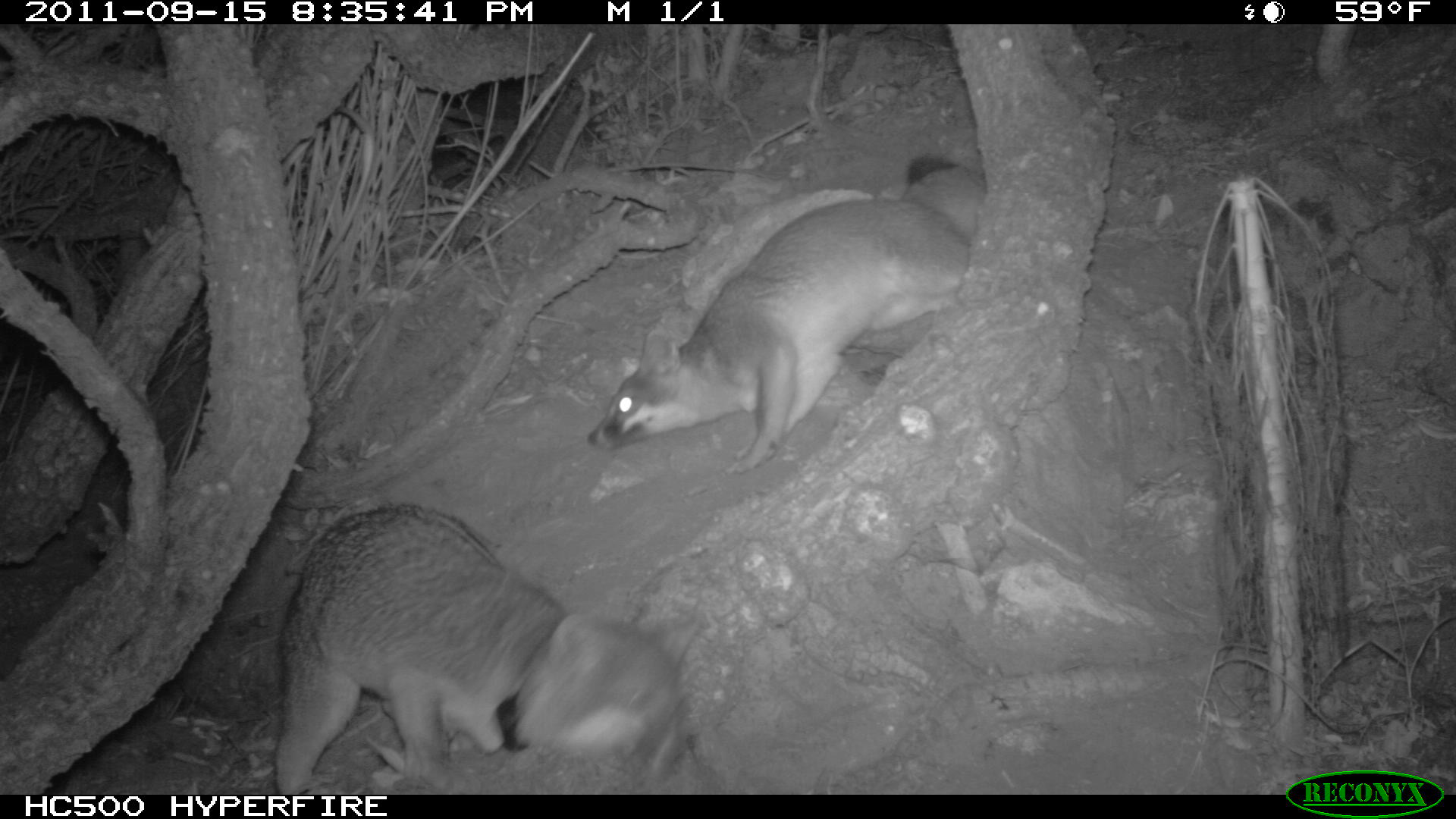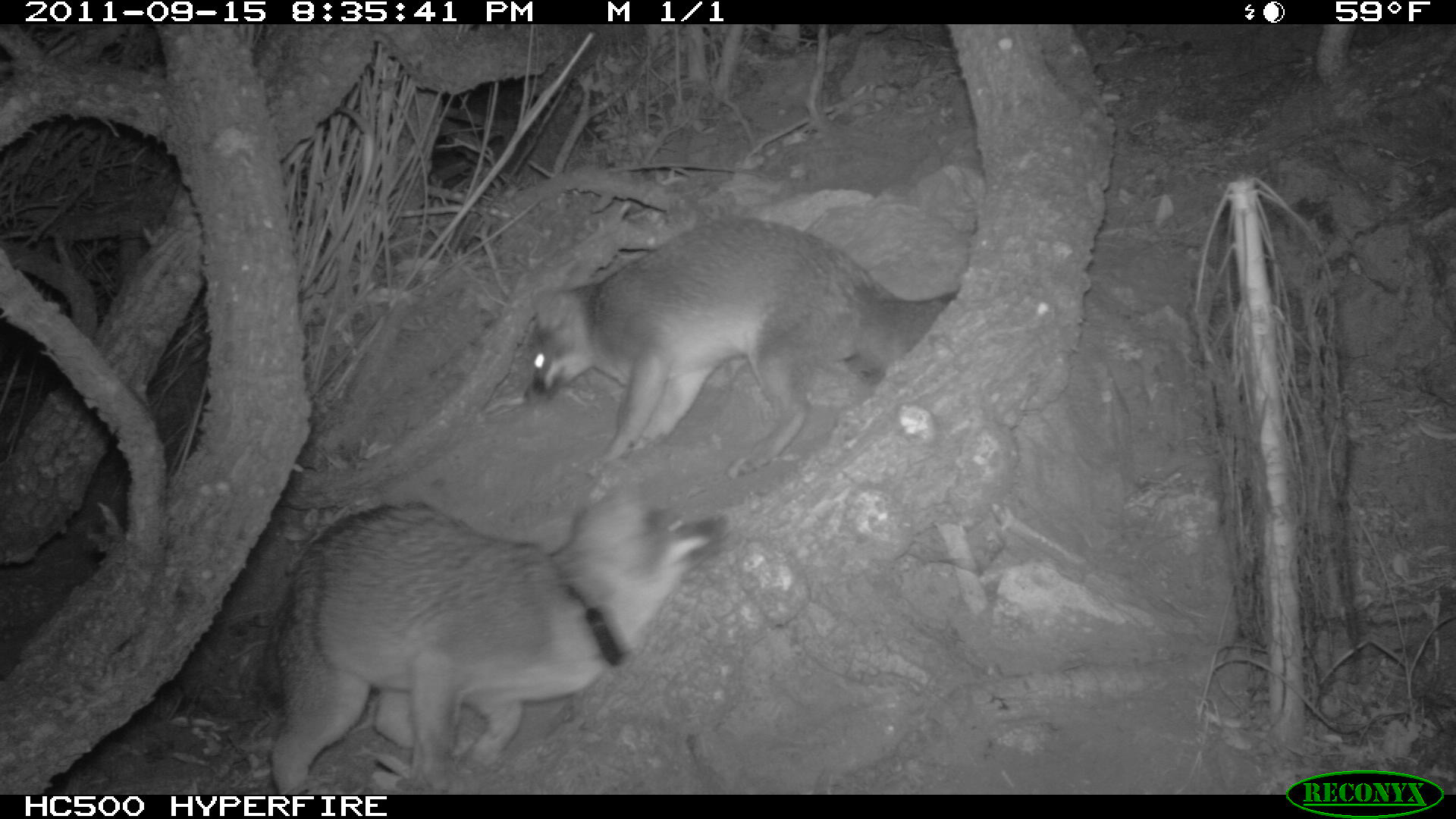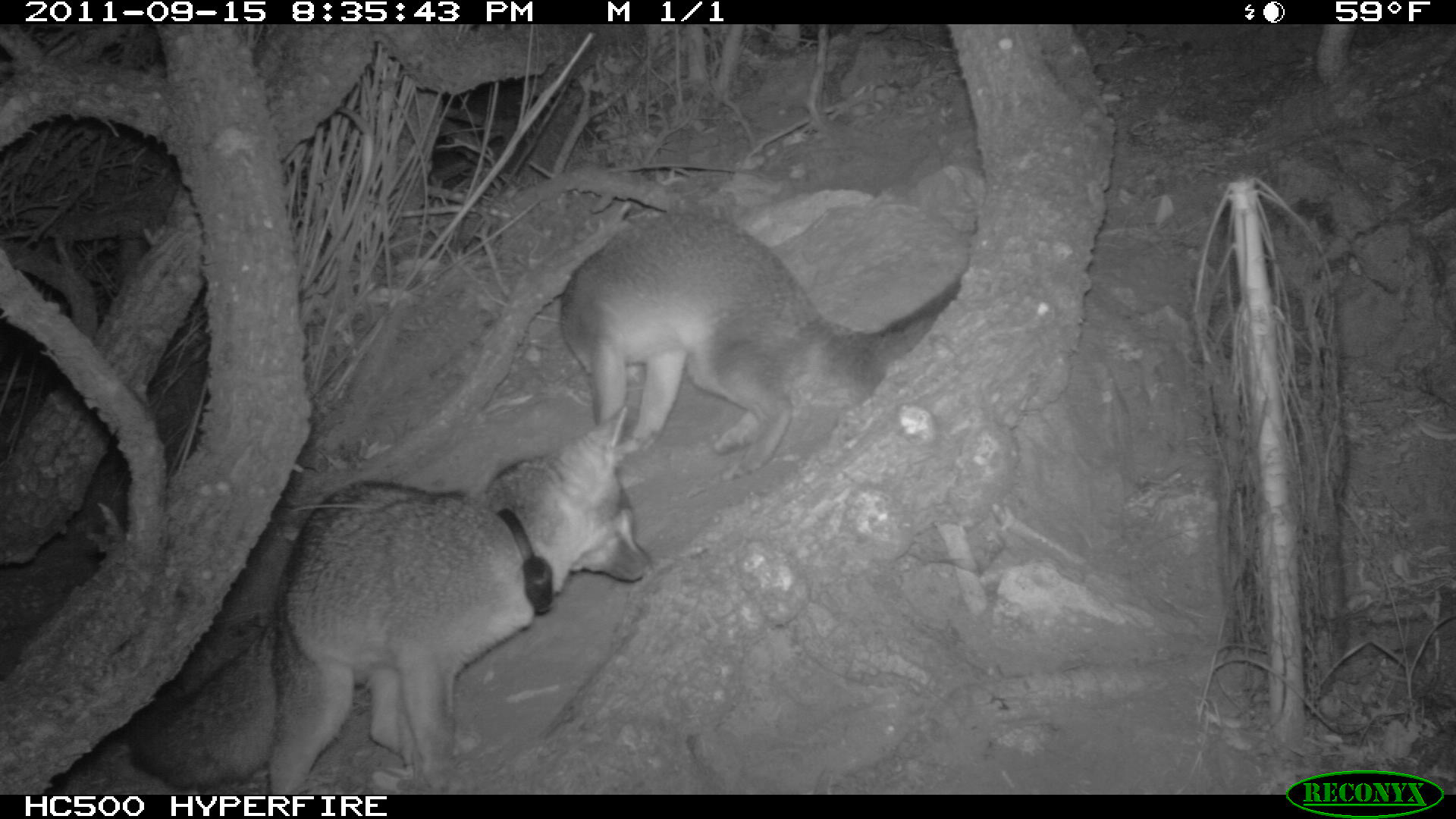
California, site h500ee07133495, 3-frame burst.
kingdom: Animalia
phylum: Chordata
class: Mammalia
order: Carnivora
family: Canidae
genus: Urocyon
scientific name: Urocyon littoralis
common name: island fox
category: fox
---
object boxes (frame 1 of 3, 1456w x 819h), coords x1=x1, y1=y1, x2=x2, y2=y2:
fox: x1=585, y1=147, x2=984, y2=478; x1=271, y1=502, x2=689, y2=794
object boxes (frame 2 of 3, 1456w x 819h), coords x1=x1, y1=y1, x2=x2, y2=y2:
fox: x1=253, y1=487, x2=719, y2=795; x1=523, y1=215, x2=959, y2=475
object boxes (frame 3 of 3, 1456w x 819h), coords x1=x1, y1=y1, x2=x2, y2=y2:
fox: x1=127, y1=403, x2=653, y2=794; x1=562, y1=209, x2=937, y2=480